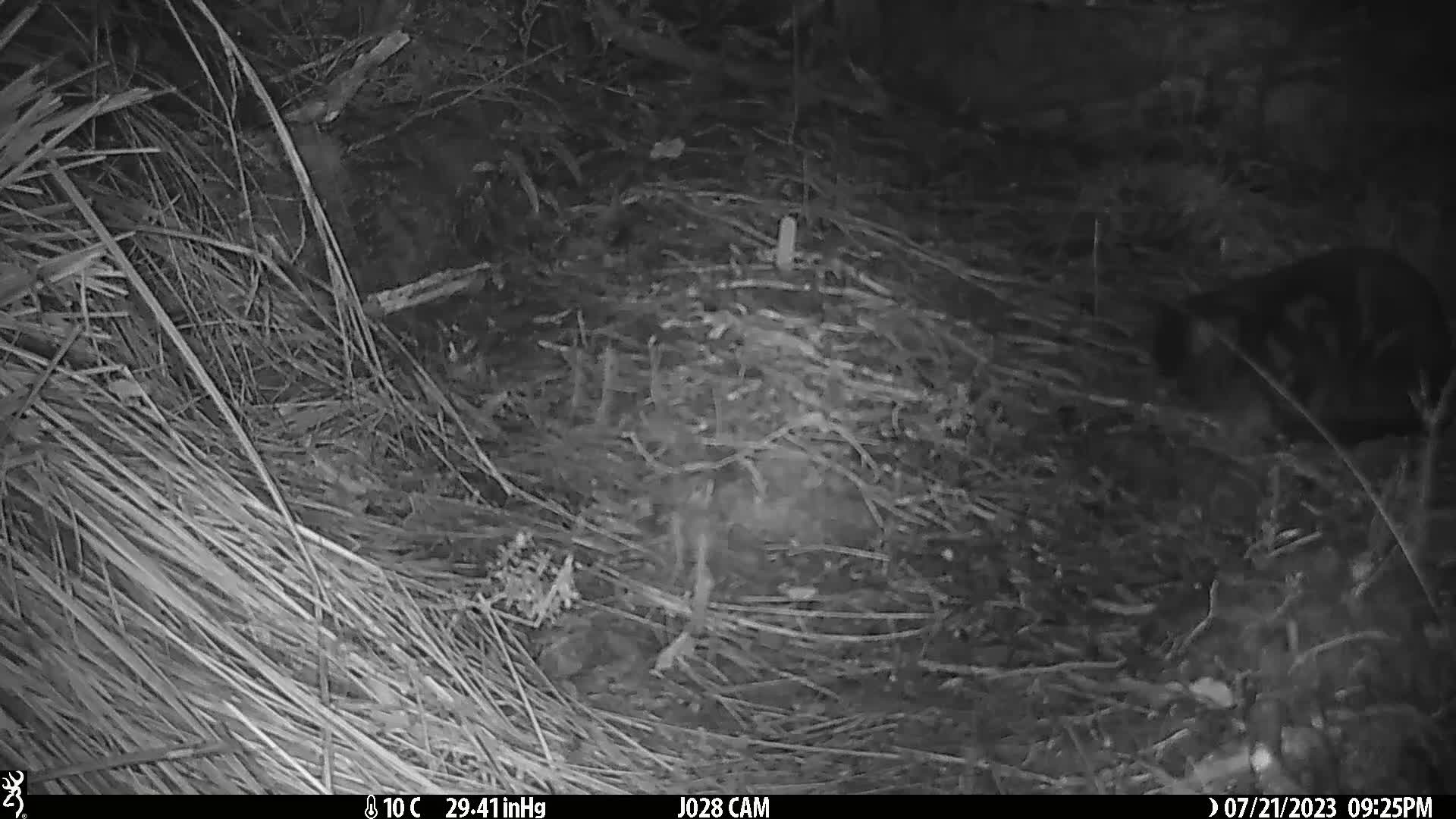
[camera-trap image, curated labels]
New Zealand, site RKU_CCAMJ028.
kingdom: Animalia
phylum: Chordata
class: Mammalia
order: Carnivora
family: Felidae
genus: Felis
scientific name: Felis catus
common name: domestic cat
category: cat